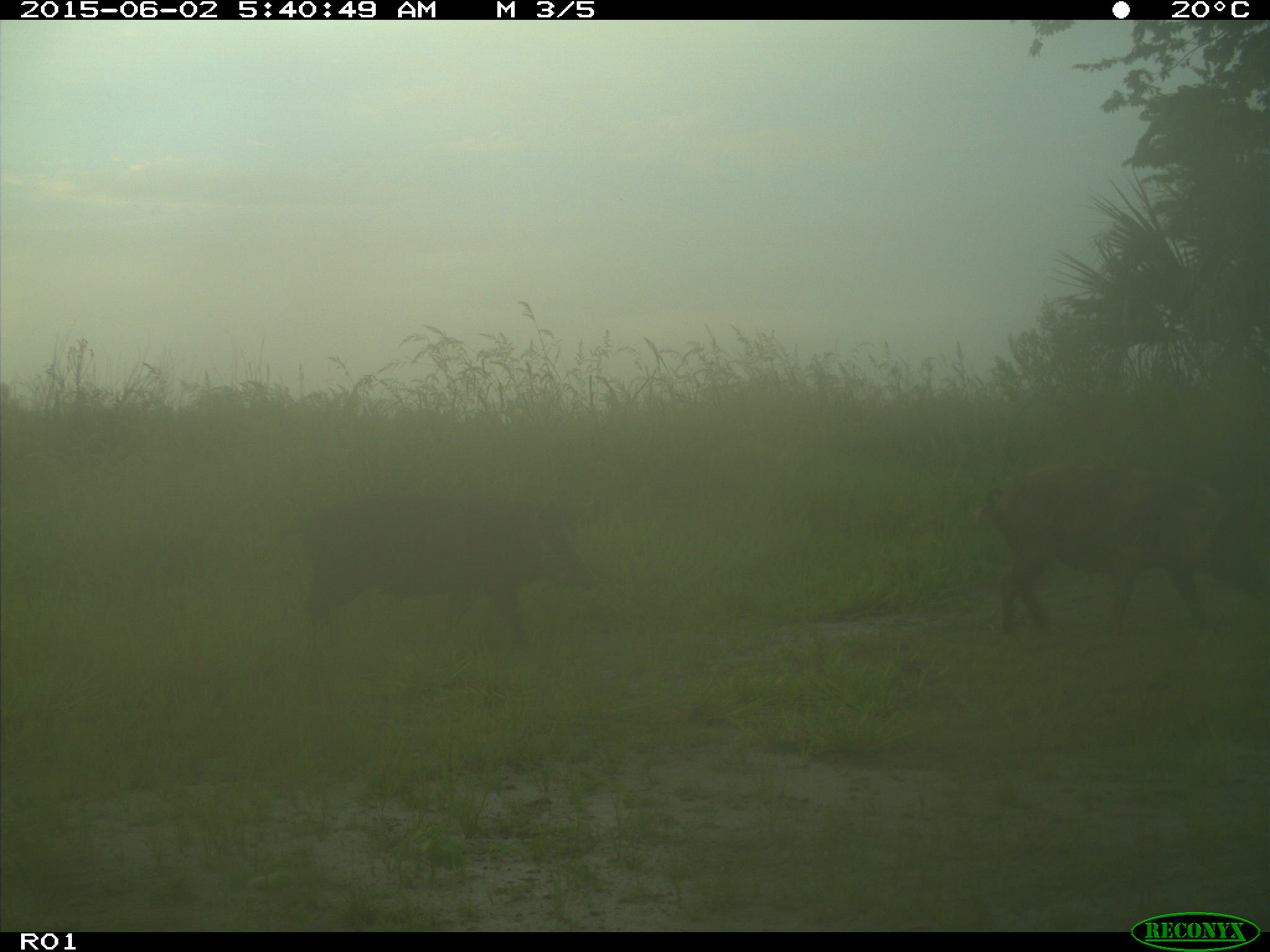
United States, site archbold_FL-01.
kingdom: Animalia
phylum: Chordata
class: Mammalia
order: Artiodactyla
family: Suidae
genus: Sus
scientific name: Sus scrofa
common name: wild boar